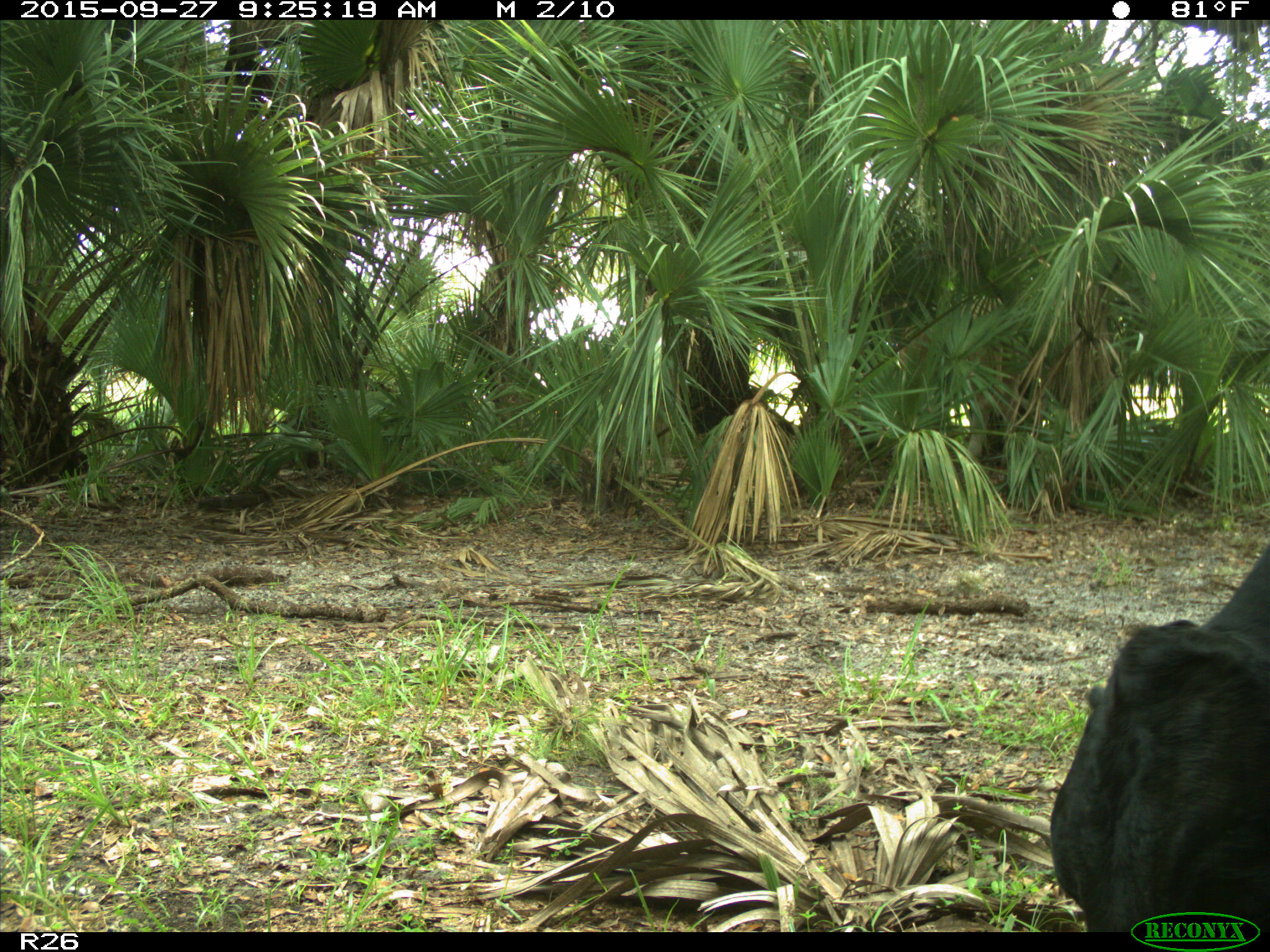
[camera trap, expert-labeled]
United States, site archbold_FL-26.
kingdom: Animalia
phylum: Chordata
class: Mammalia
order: Artiodactyla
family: Bovidae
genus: Bos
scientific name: Bos taurus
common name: domestic cow